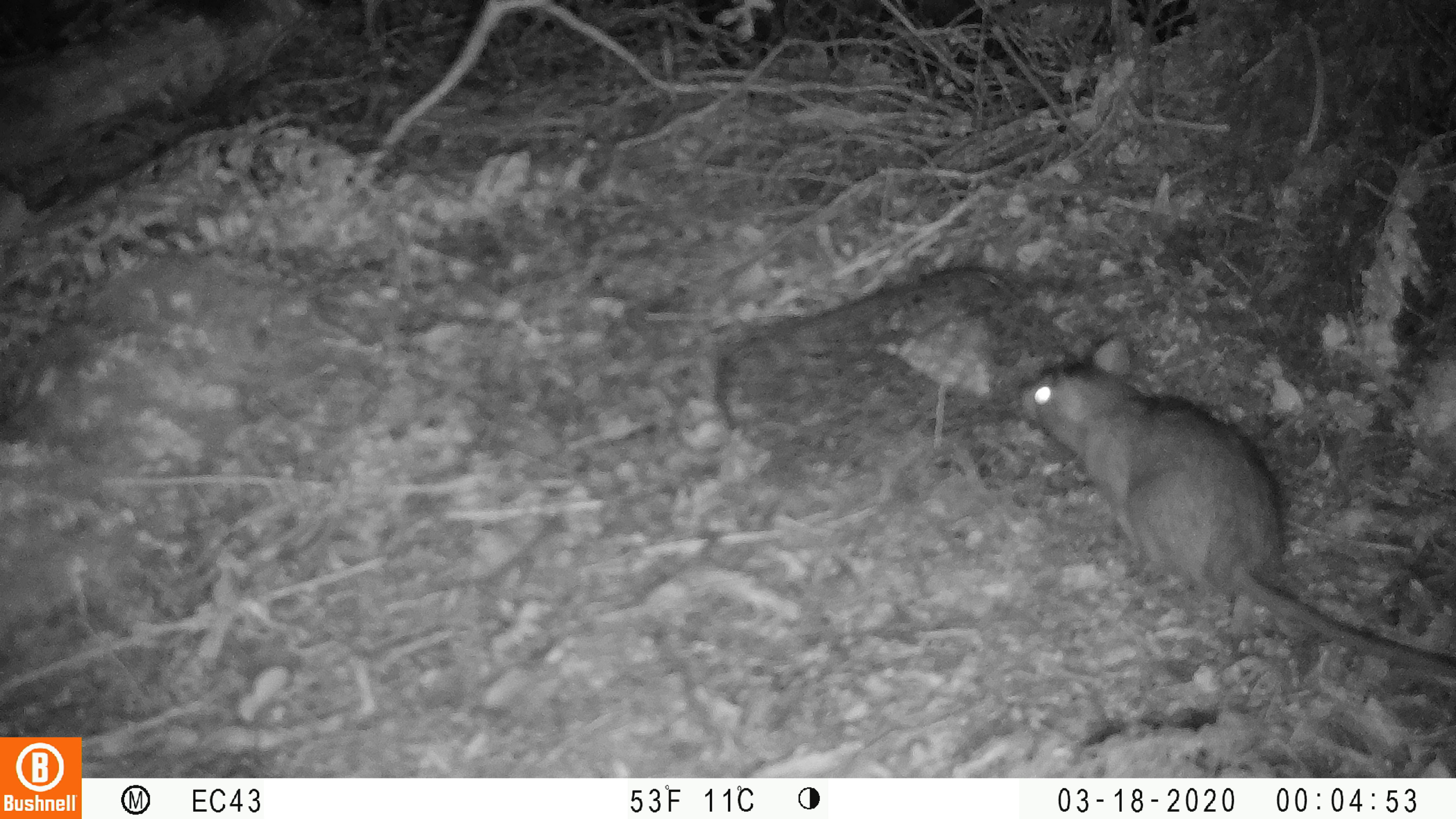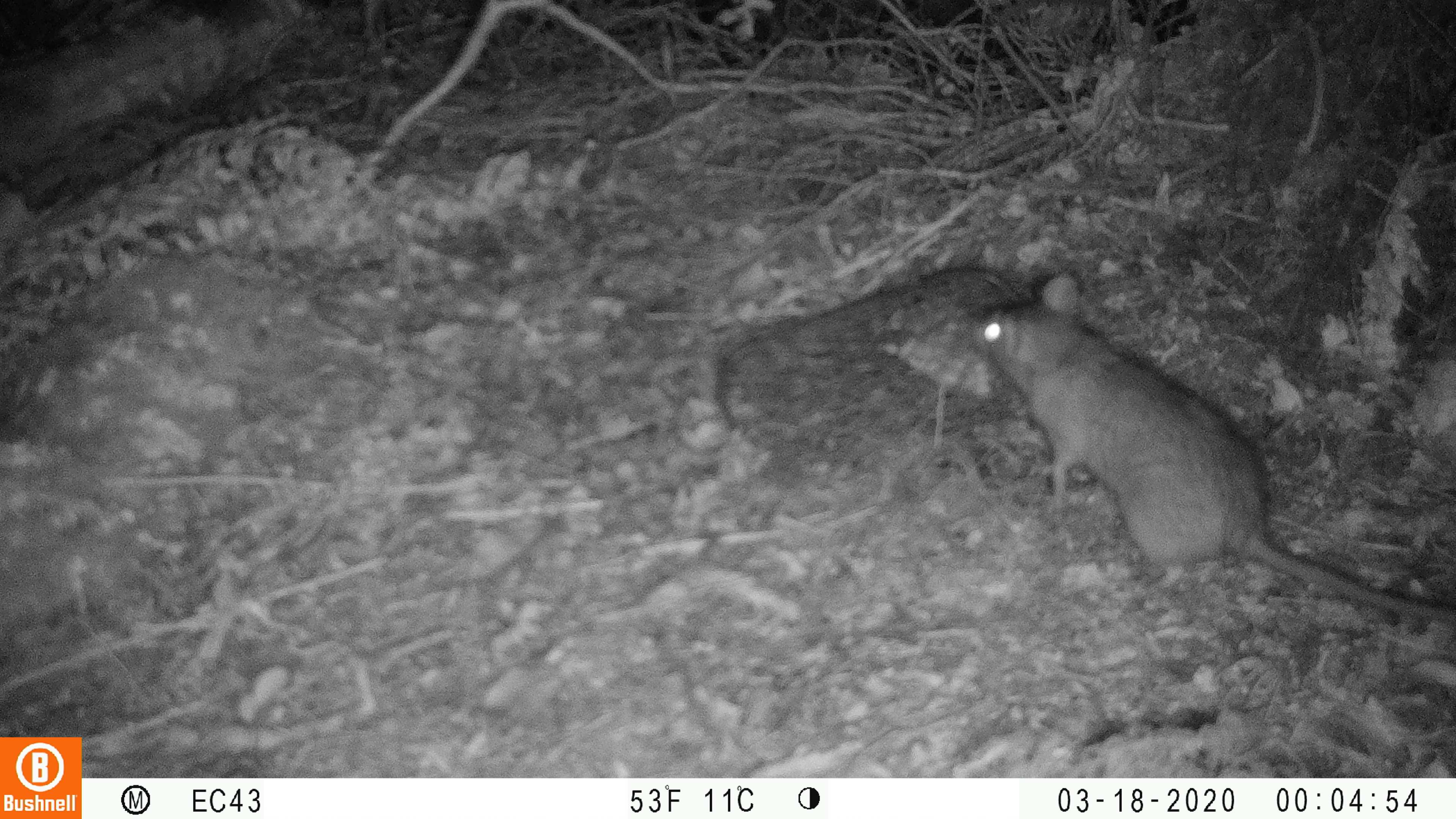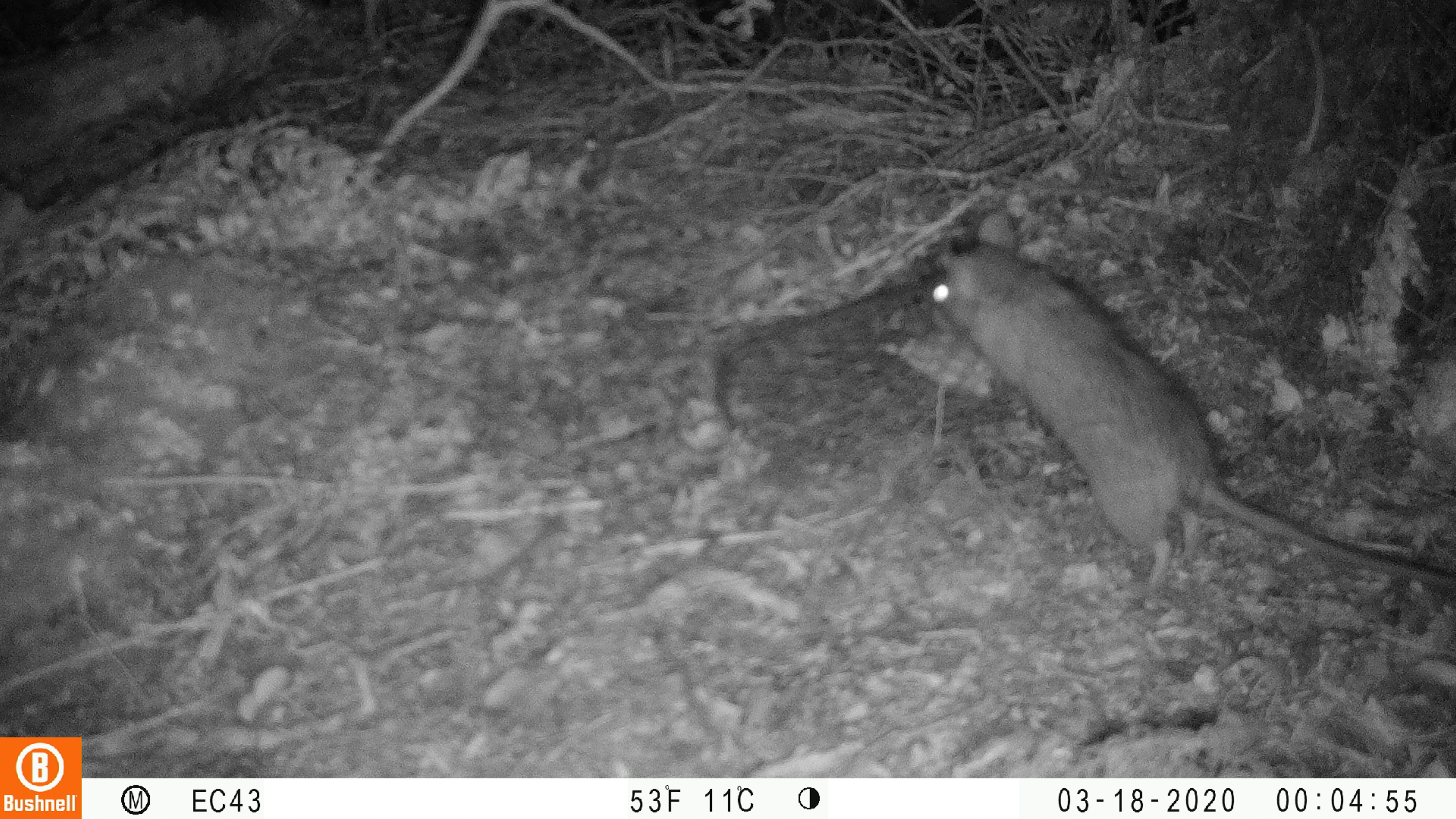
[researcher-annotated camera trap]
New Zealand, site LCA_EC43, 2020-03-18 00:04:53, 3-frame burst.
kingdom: Animalia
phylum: Chordata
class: Mammalia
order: Rodentia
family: Muridae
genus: Rattus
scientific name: Rattus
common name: rat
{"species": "rat (Rattus)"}